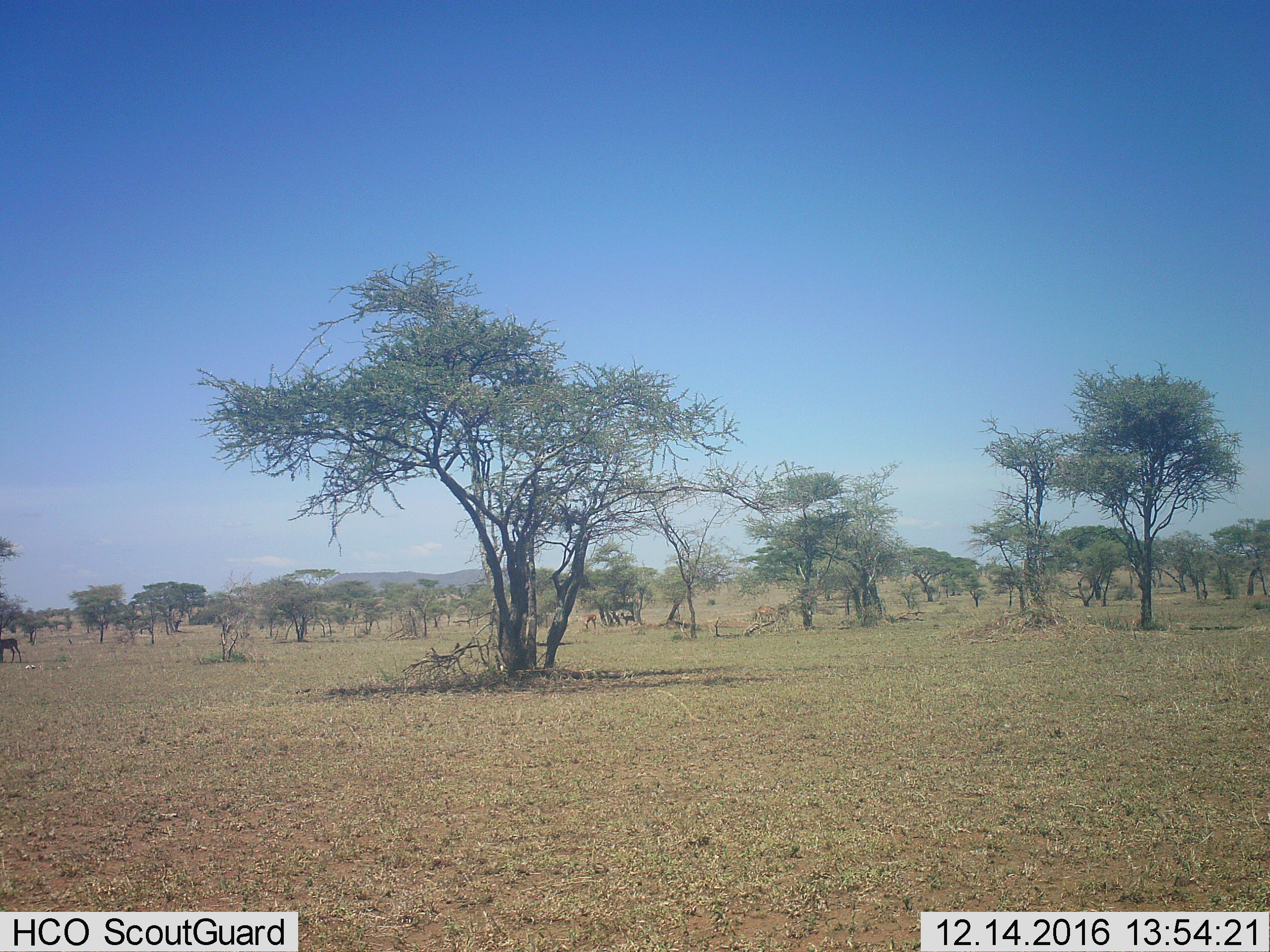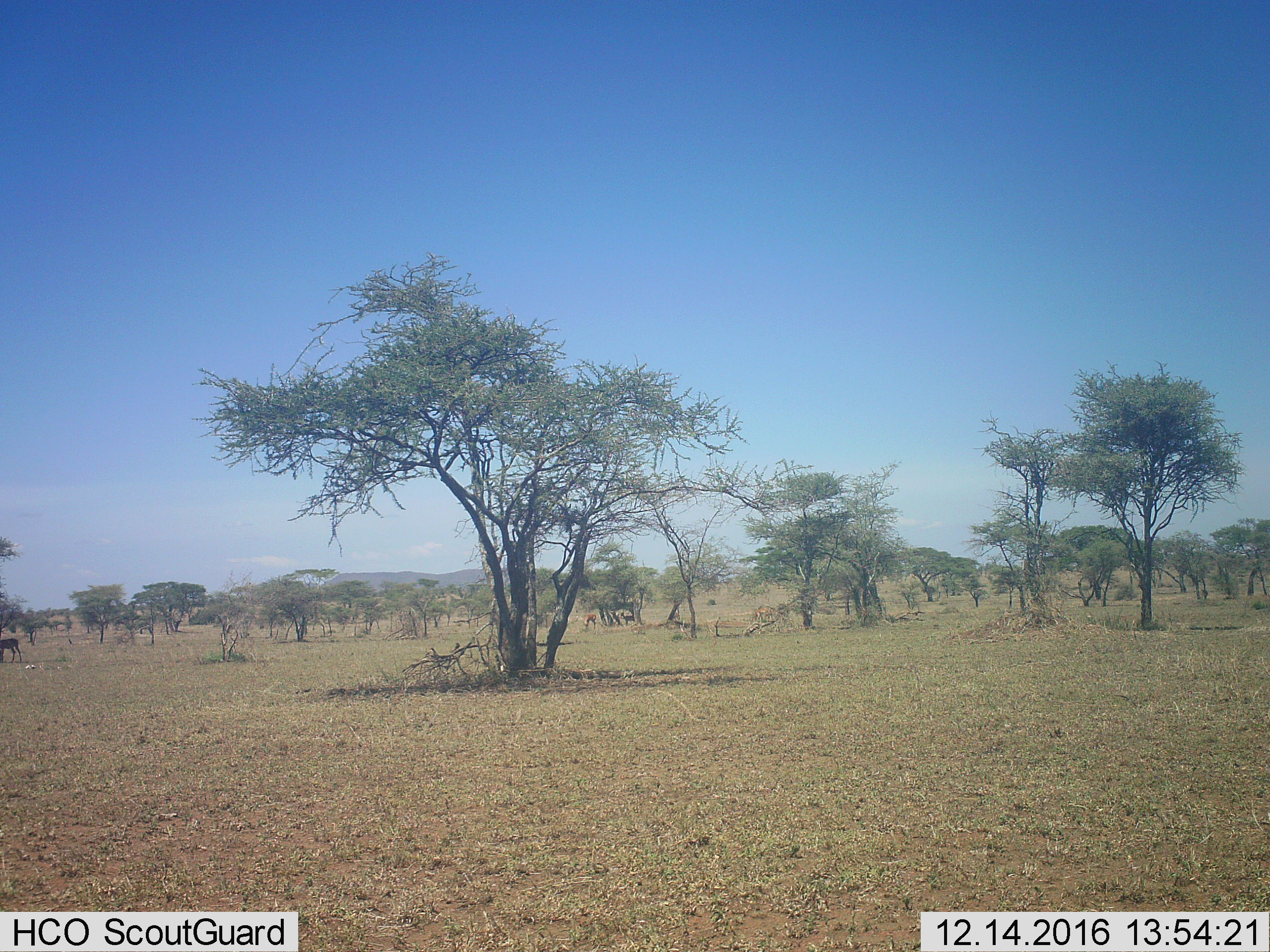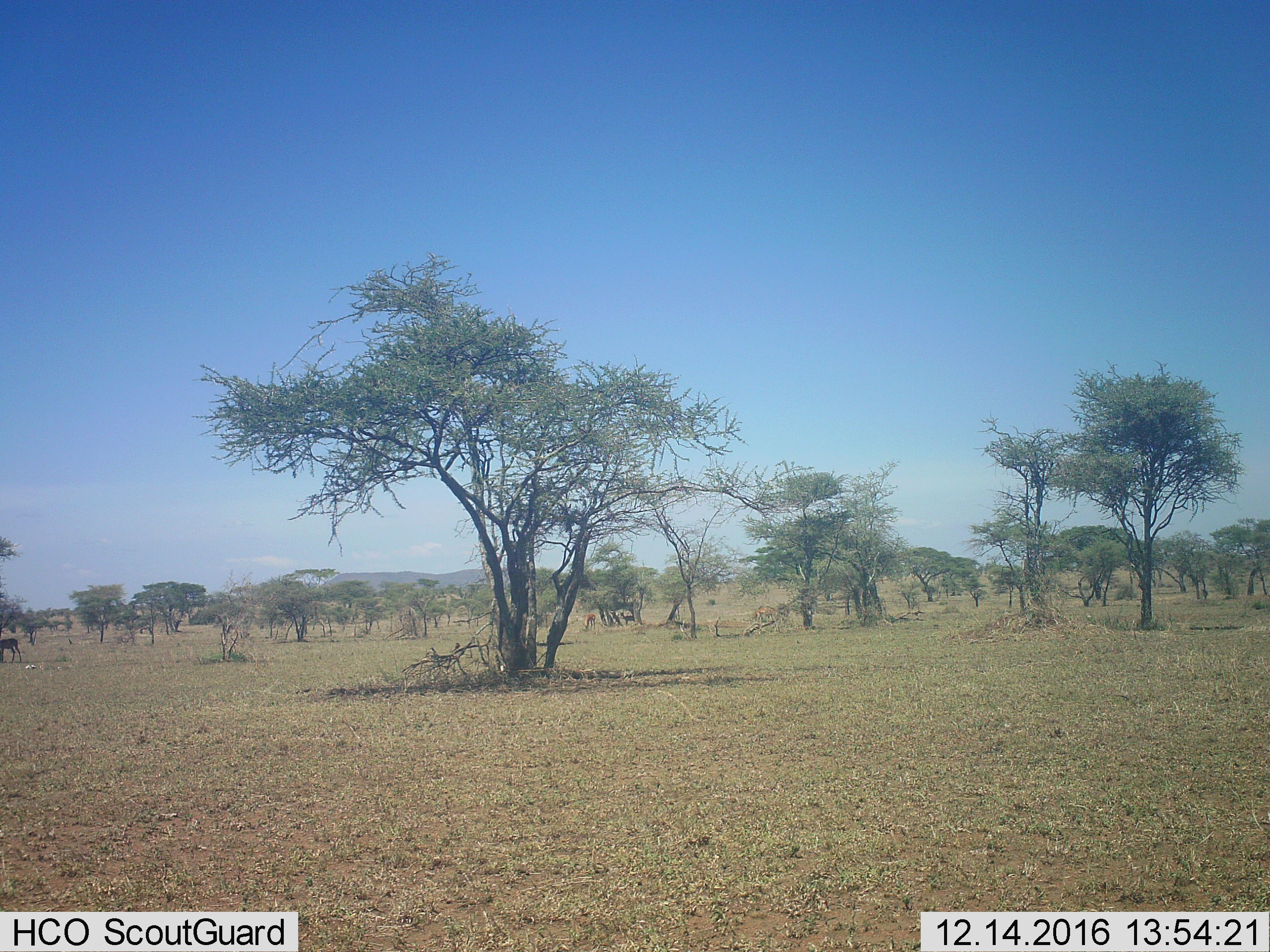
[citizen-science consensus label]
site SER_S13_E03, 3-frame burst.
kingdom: Animalia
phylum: Chordata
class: Mammalia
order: Artiodactyla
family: Bovidae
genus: Eudorcas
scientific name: Eudorcas thomsonii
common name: thomson's gazelle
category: gazellethomsons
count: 3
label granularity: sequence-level